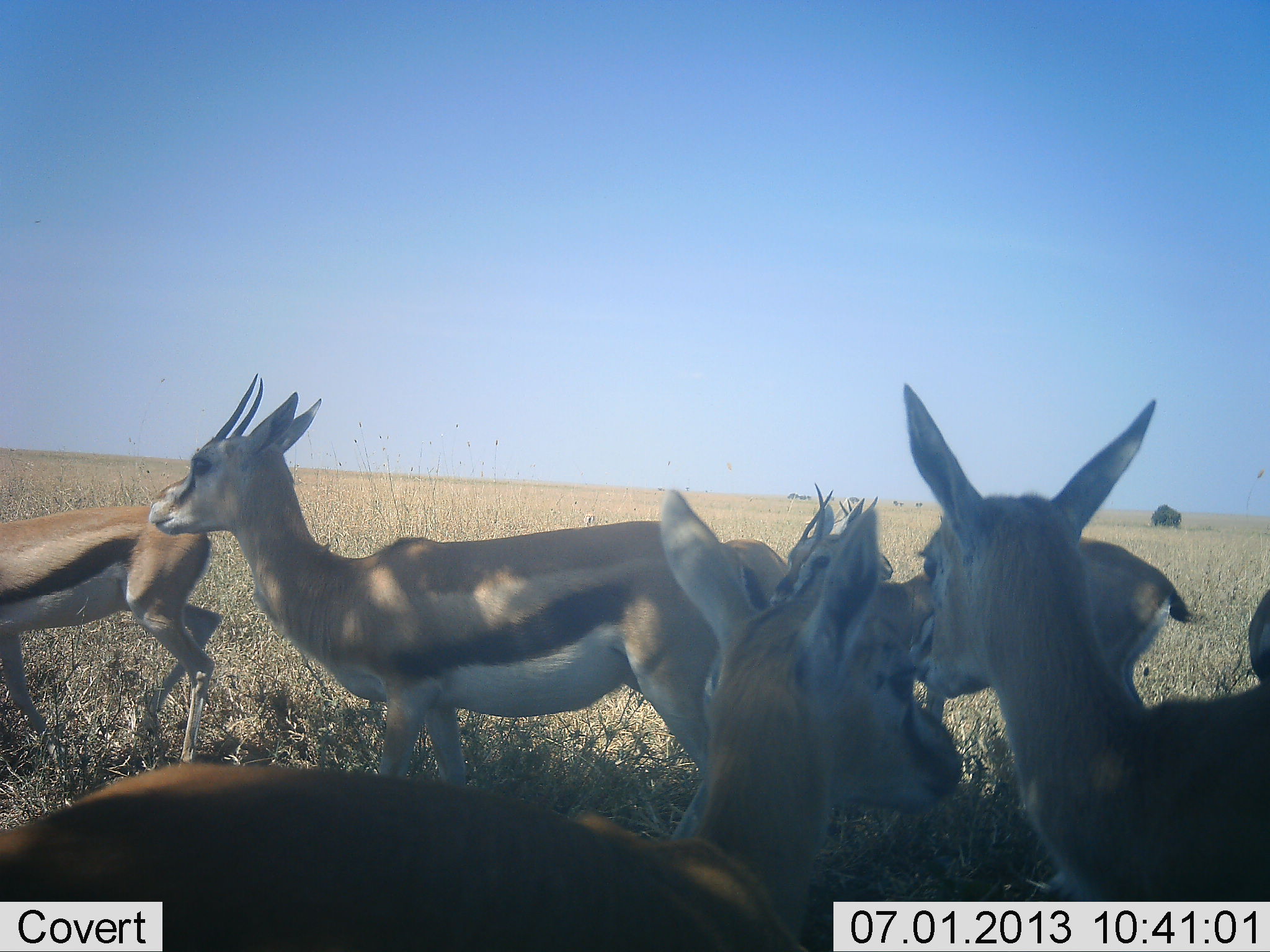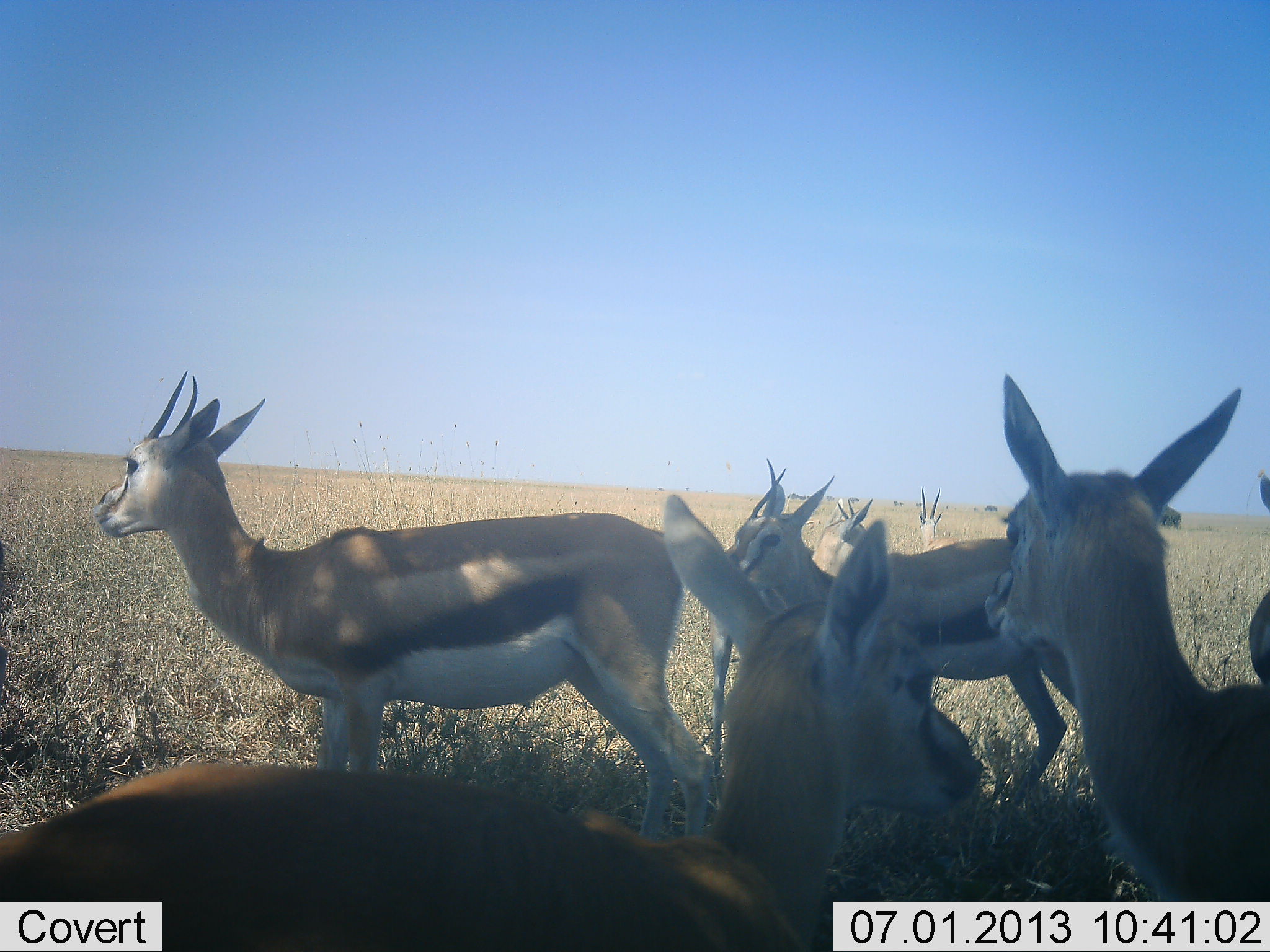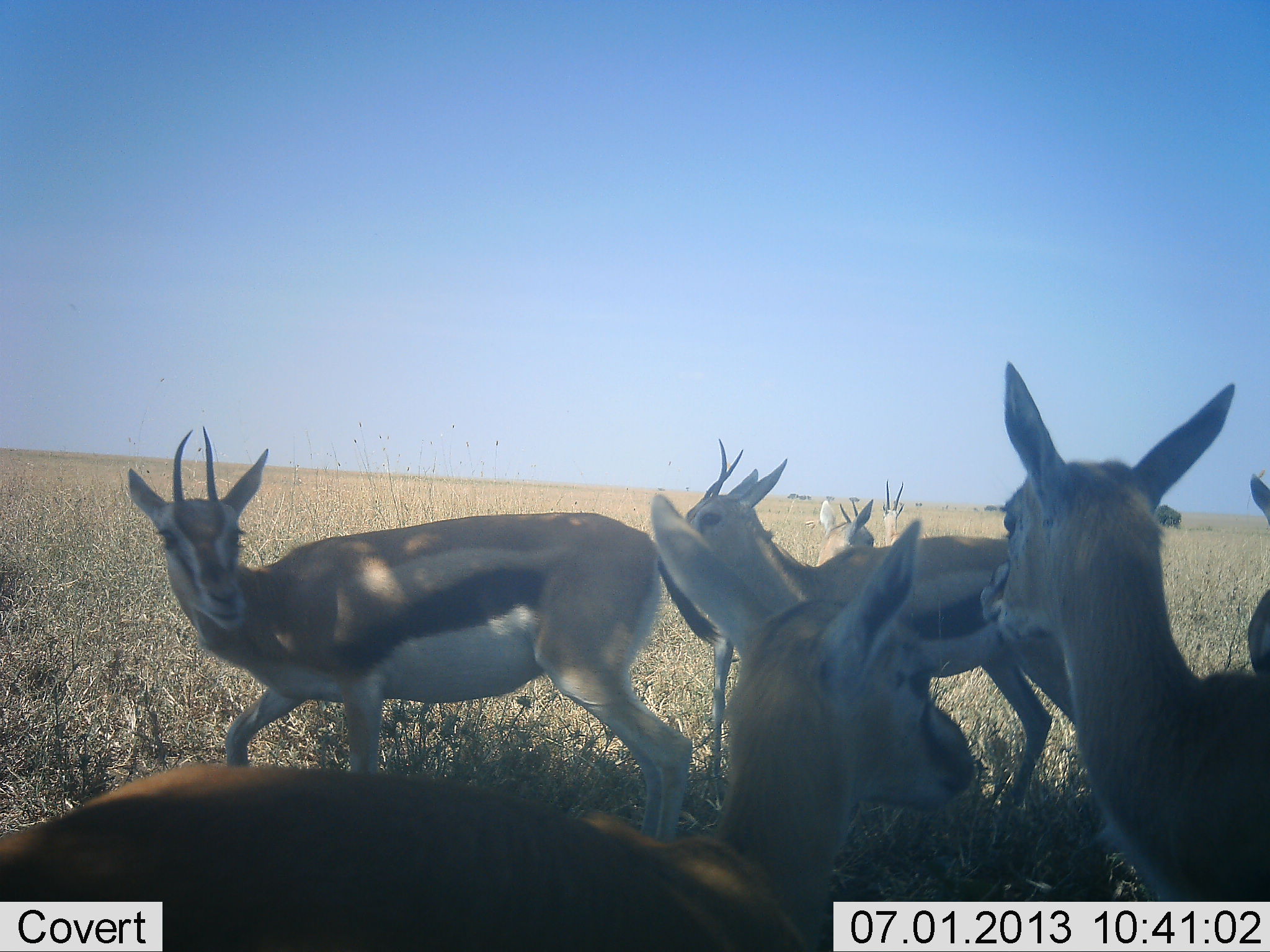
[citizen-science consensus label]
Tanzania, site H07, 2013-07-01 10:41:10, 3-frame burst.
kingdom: Animalia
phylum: Chordata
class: Mammalia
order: Artiodactyla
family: Bovidae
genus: Eudorcas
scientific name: Eudorcas thomsonii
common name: thomson's gazelle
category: gazellethomsons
Gazellethomsons (thomson's gazelle) (Eudorcas thomsonii), count 8. Behavior (volunteer vote fractions): standing 100%, resting 20%, moving 30%, interacting 0%. Young present (vote fraction): 10%. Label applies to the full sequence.